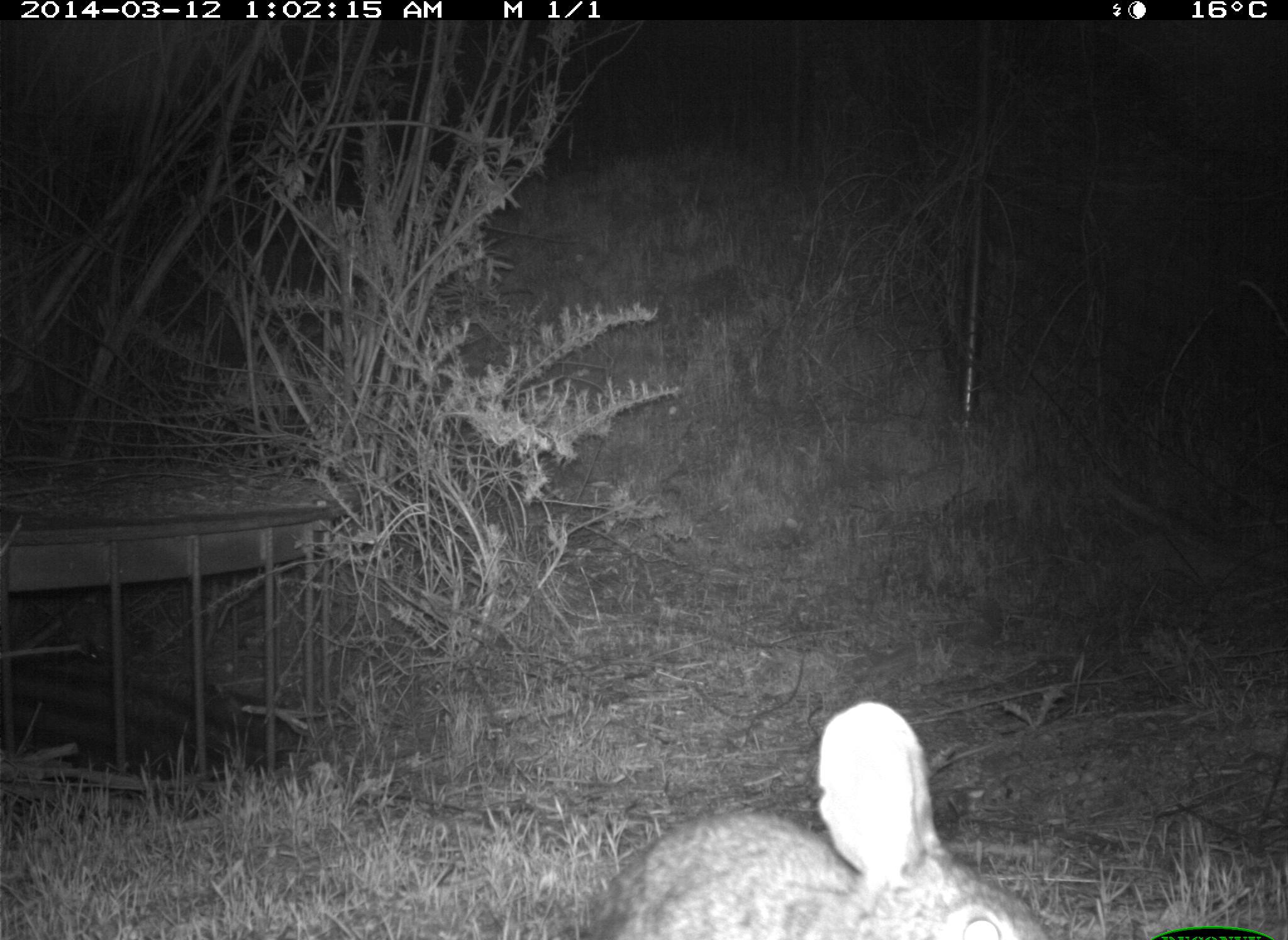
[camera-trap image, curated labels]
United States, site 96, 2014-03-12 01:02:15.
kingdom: Animalia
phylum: Chordata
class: Mammalia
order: Lagomorpha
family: Leporidae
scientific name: Leporidae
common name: rabbits and hares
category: rabbit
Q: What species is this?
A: Rabbit (rabbits and hares) (Leporidae).